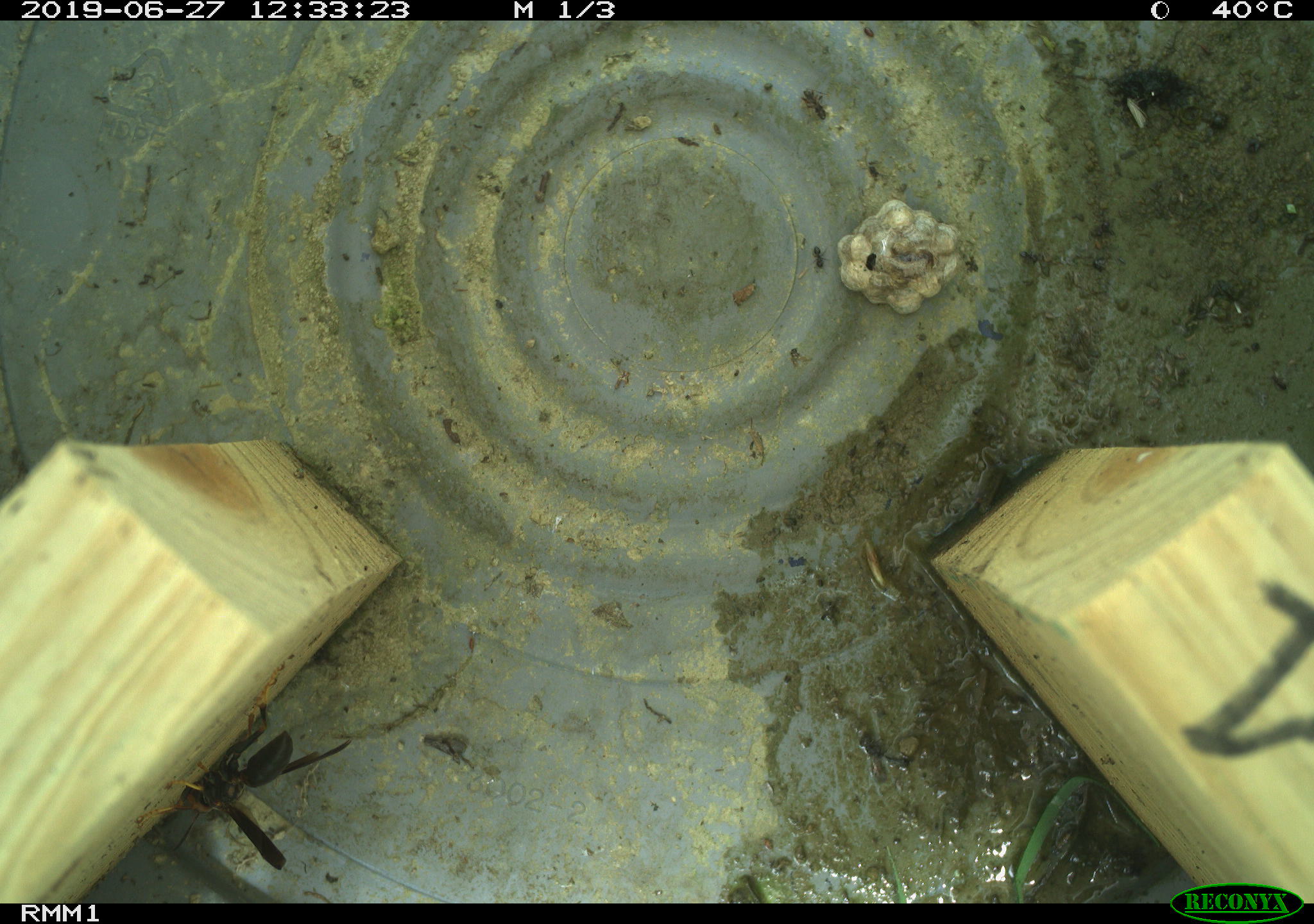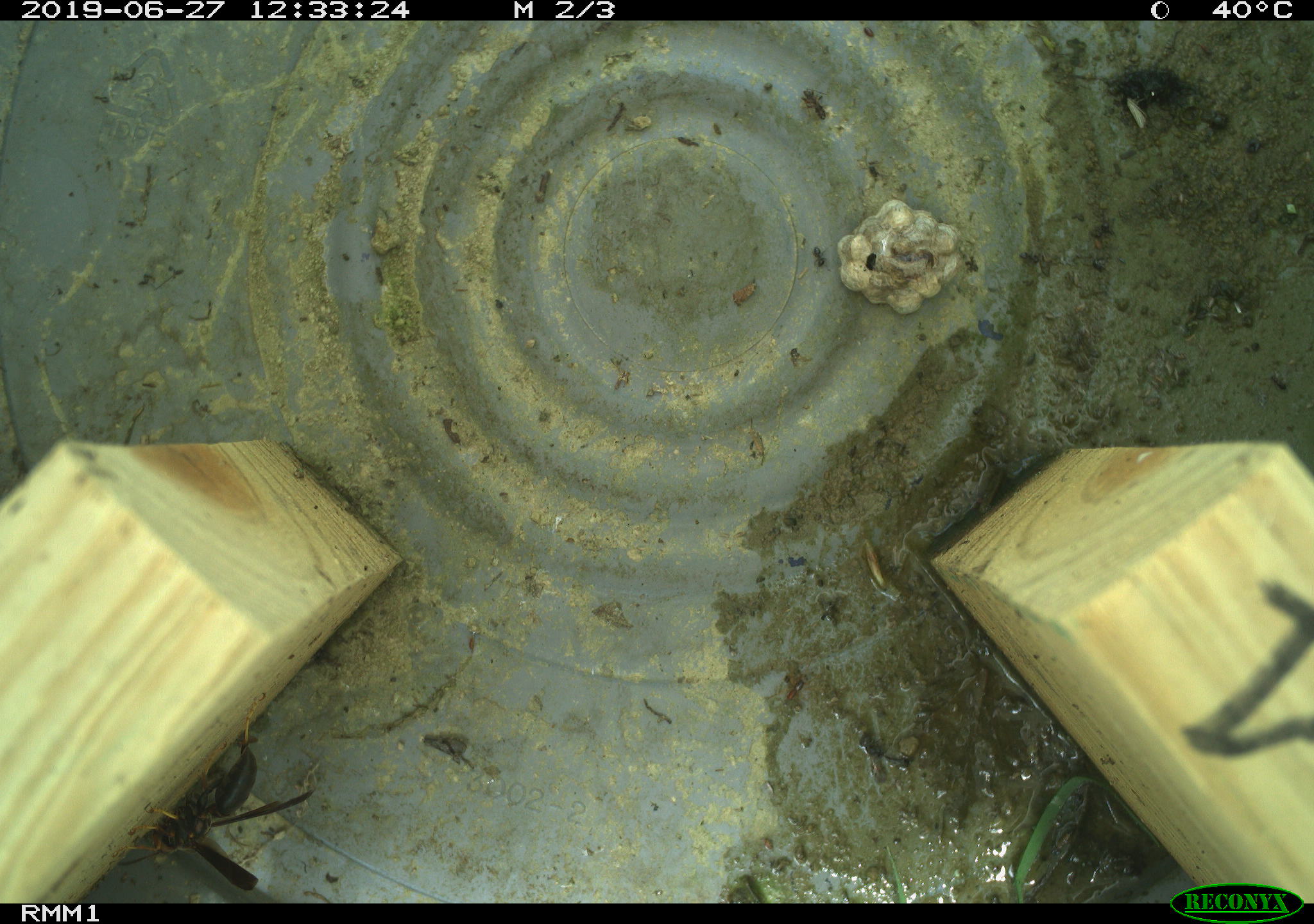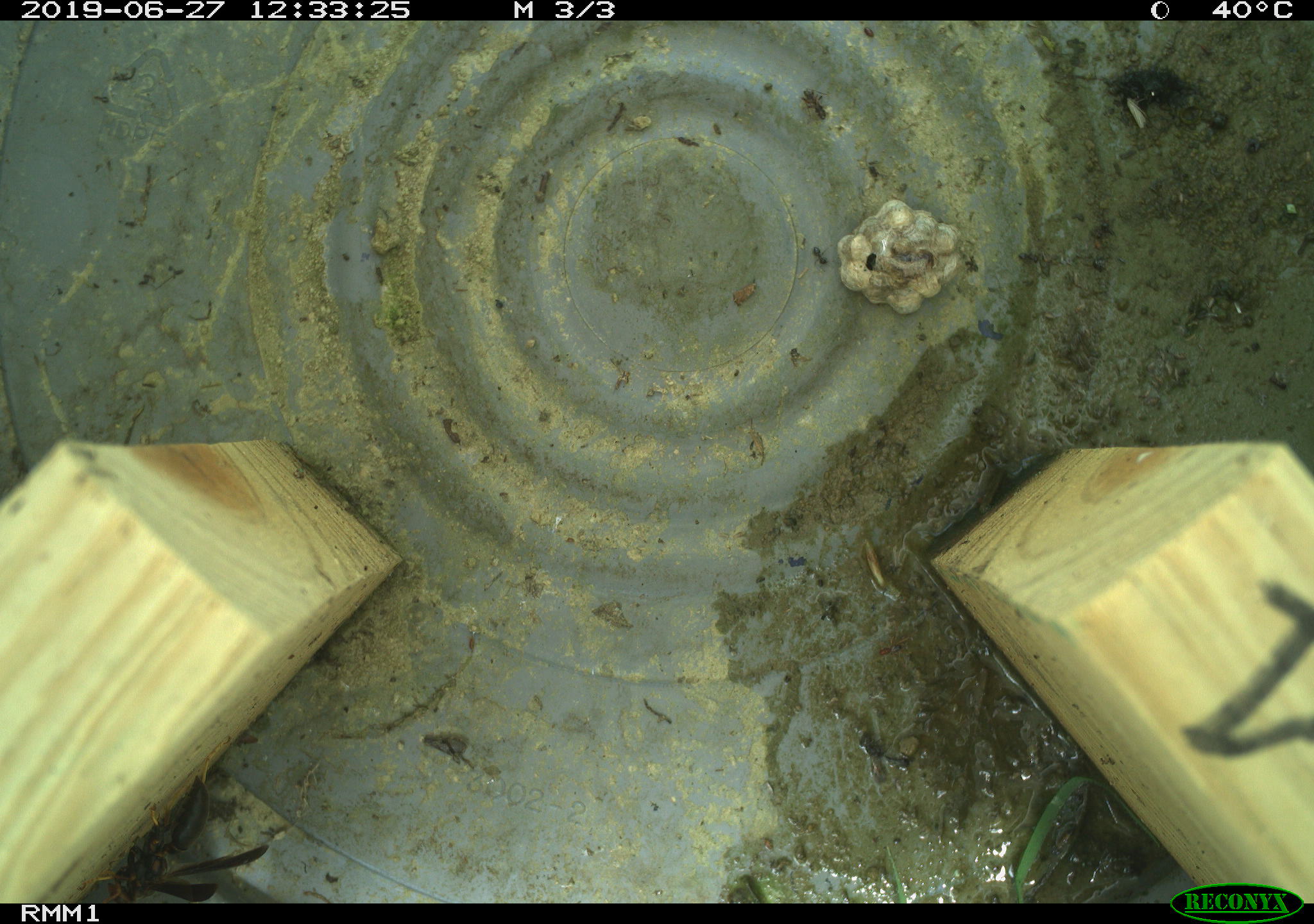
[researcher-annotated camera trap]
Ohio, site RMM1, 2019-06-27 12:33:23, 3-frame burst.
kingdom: Animalia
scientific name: Animalia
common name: animal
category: invertebrate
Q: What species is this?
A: Invertebrate (animal) (Animalia).